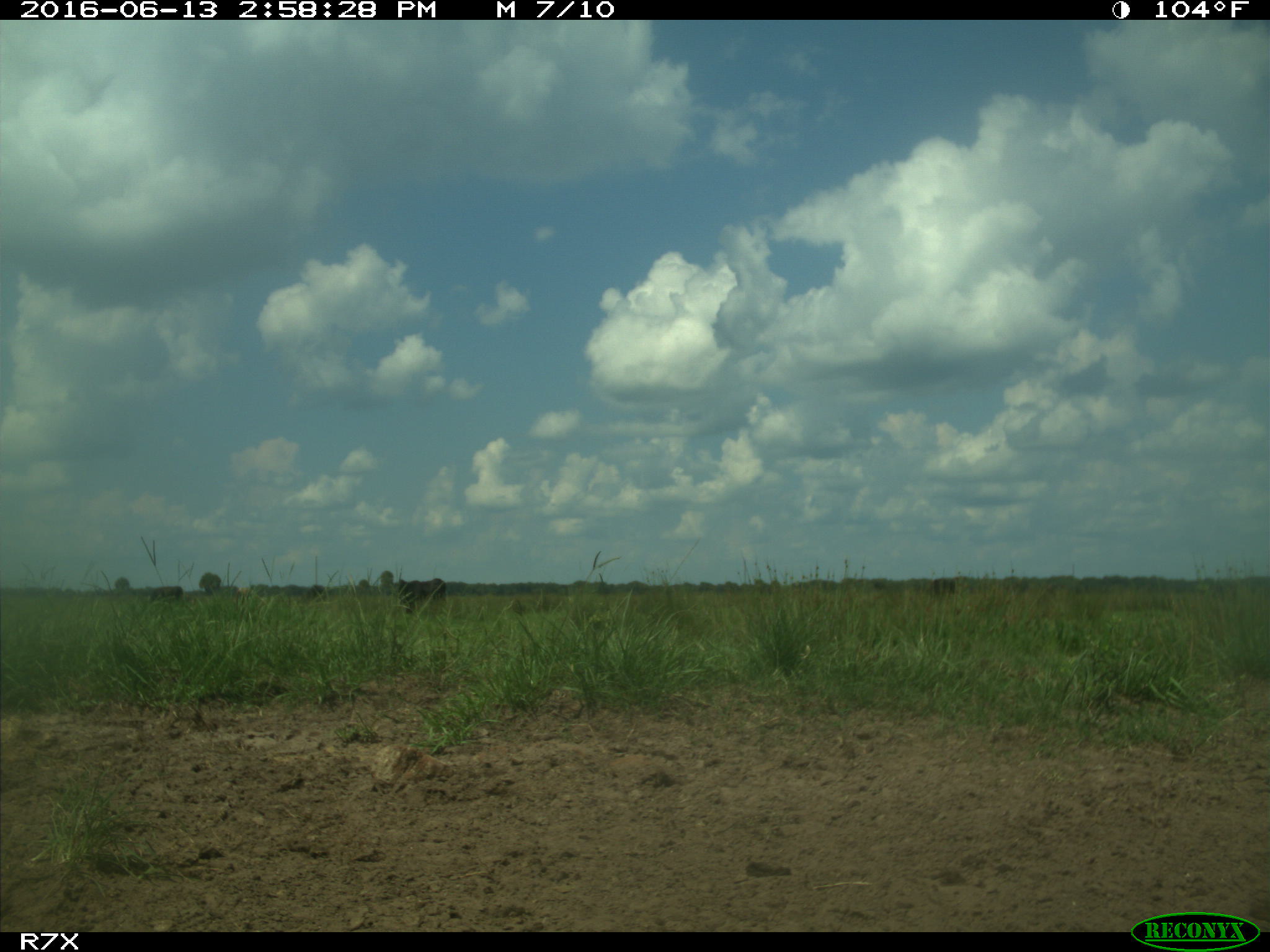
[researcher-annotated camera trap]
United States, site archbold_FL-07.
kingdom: Animalia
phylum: Chordata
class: Mammalia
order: Artiodactyla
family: Bovidae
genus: Bos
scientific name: Bos taurus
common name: domestic cow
Bos taurus (domestic cow).